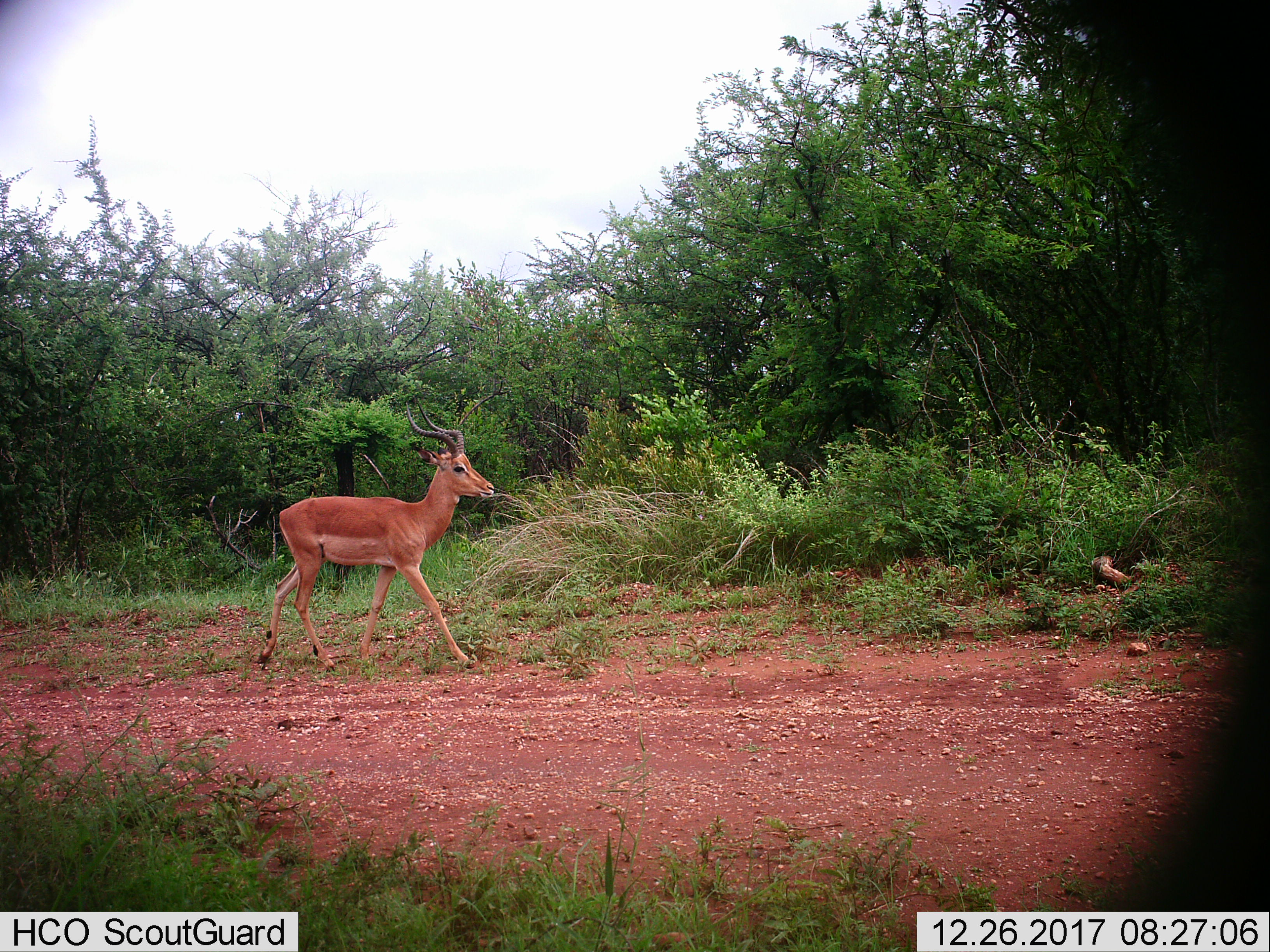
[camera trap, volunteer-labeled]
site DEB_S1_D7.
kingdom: Animalia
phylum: Chordata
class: Mammalia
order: Artiodactyla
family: Bovidae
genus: Aepyceros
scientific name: Aepyceros melampus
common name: impala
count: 1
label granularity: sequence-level